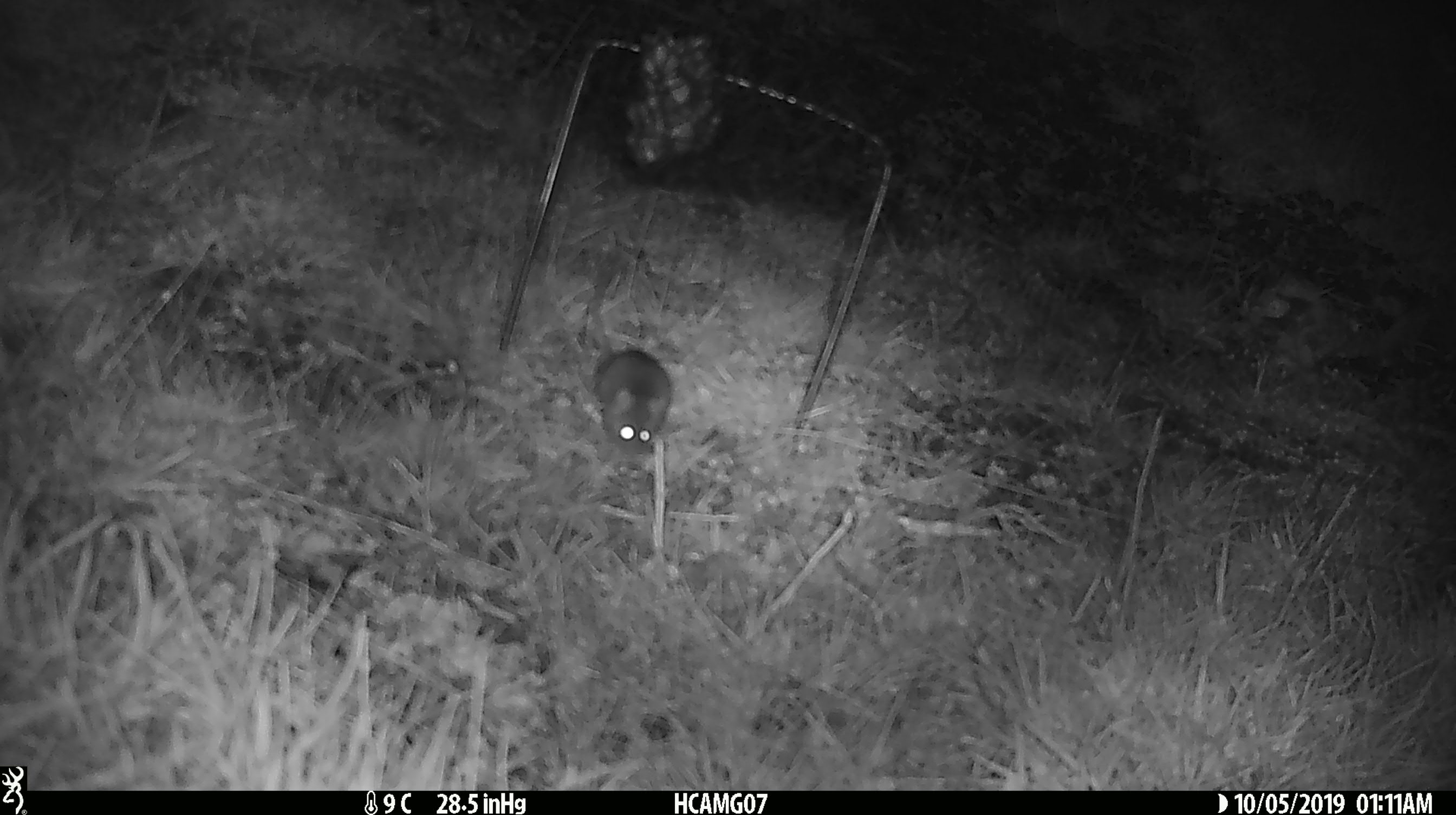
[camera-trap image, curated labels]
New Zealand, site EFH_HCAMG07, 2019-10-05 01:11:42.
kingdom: Animalia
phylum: Chordata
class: Mammalia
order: Rodentia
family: Muridae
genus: Mus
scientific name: Mus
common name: mouse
Mouse (Mus).